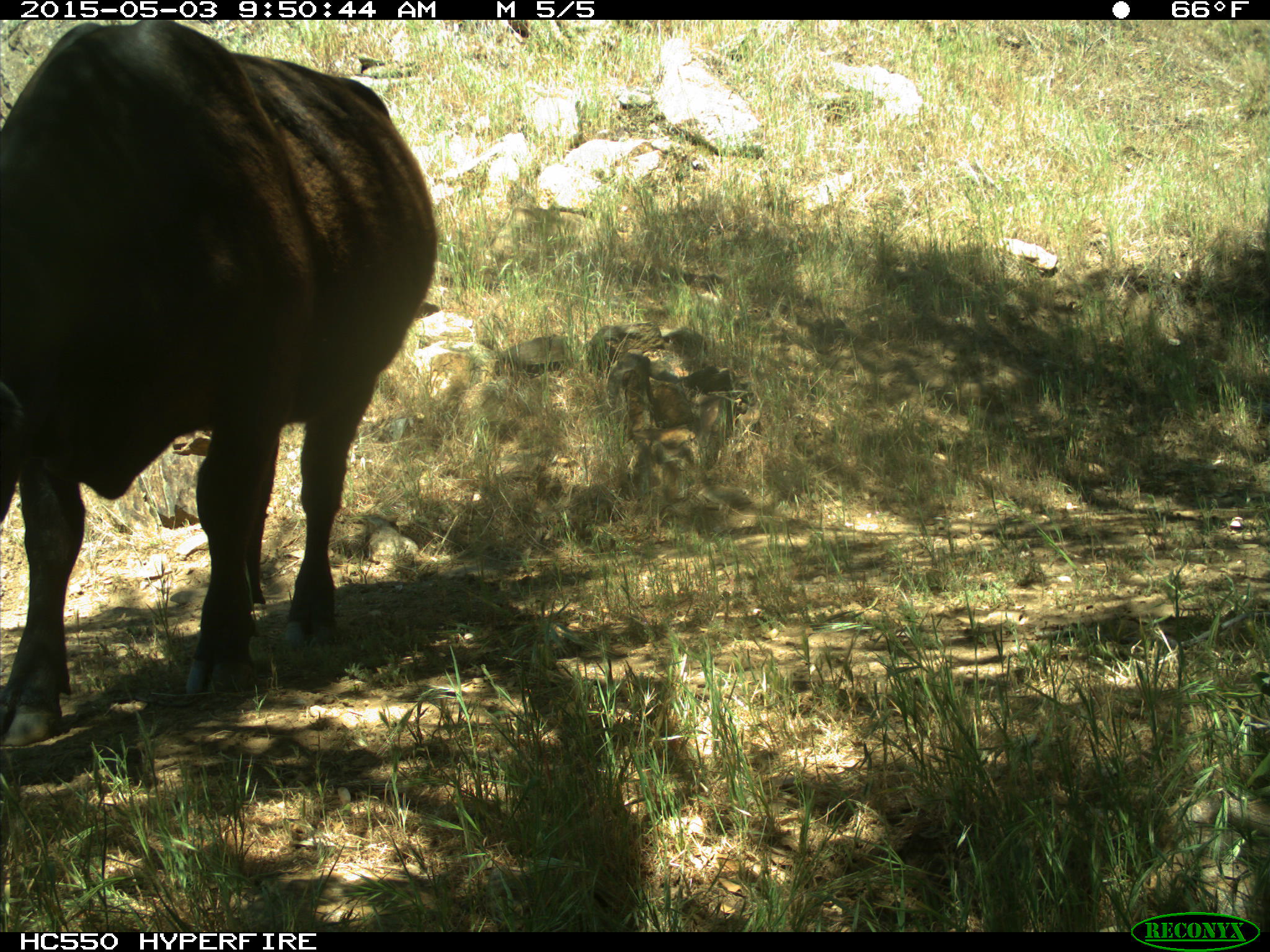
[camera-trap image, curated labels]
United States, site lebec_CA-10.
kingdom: Animalia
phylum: Chordata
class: Mammalia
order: Artiodactyla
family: Bovidae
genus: Bos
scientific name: Bos taurus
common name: domestic cow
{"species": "Bos taurus (domestic cow)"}